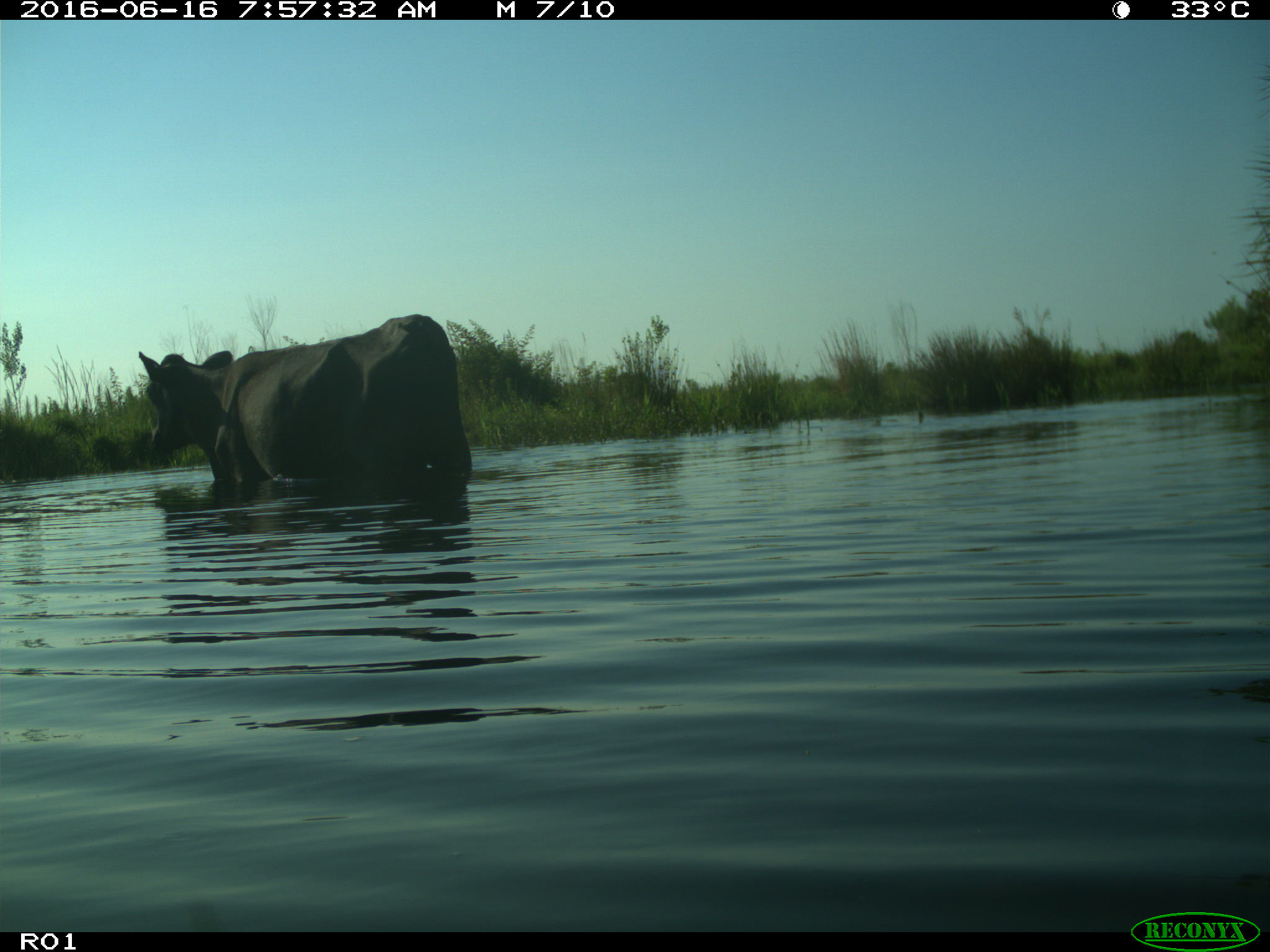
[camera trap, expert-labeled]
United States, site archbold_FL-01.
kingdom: Animalia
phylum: Chordata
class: Mammalia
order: Artiodactyla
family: Bovidae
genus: Bos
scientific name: Bos taurus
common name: domestic cow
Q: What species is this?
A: Bos taurus (domestic cow).